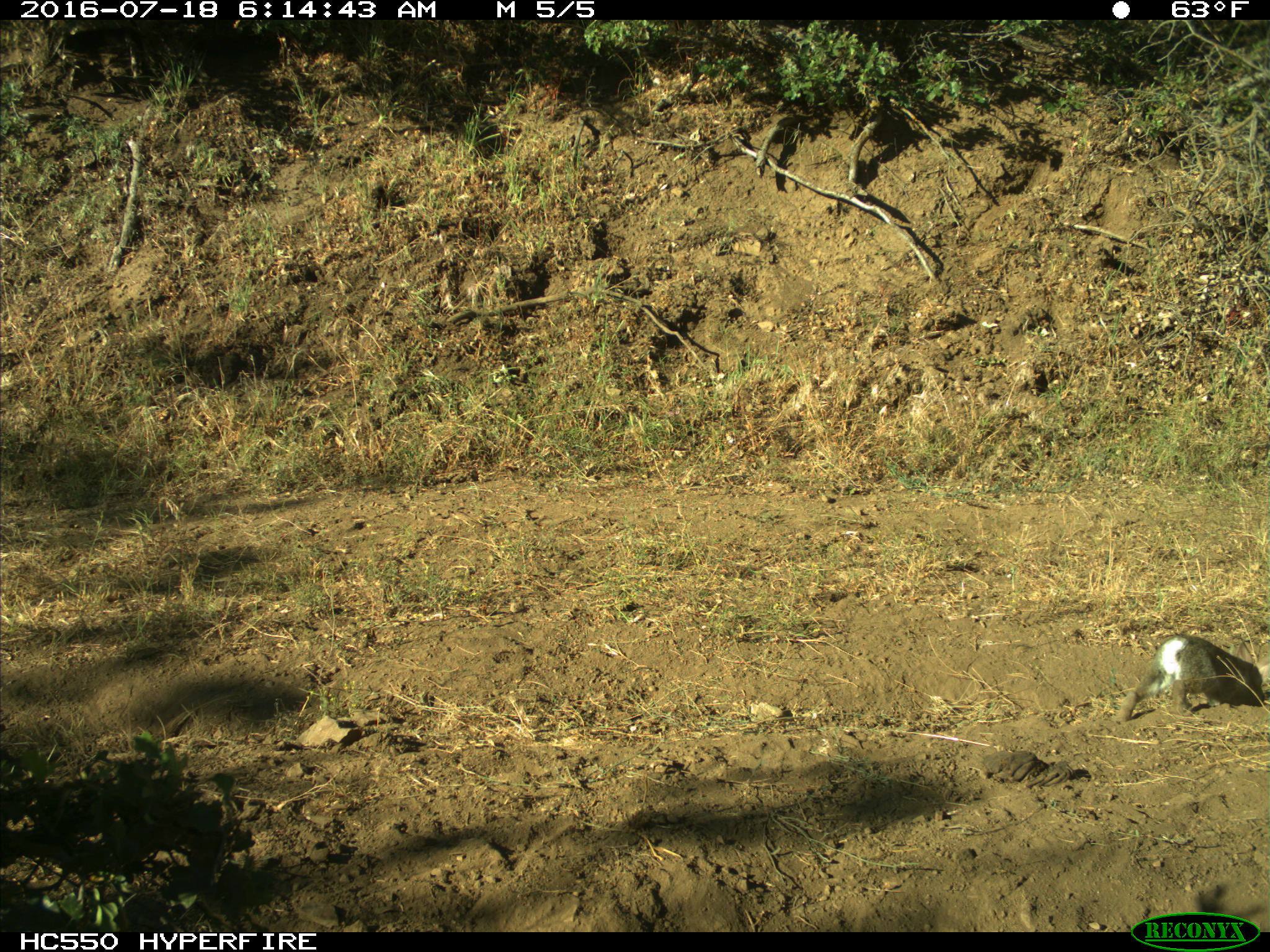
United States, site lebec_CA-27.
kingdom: Animalia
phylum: Chordata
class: Mammalia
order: Lagomorpha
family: Leporidae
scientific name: Leporidae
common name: rabbits and hares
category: unidentified rabbit